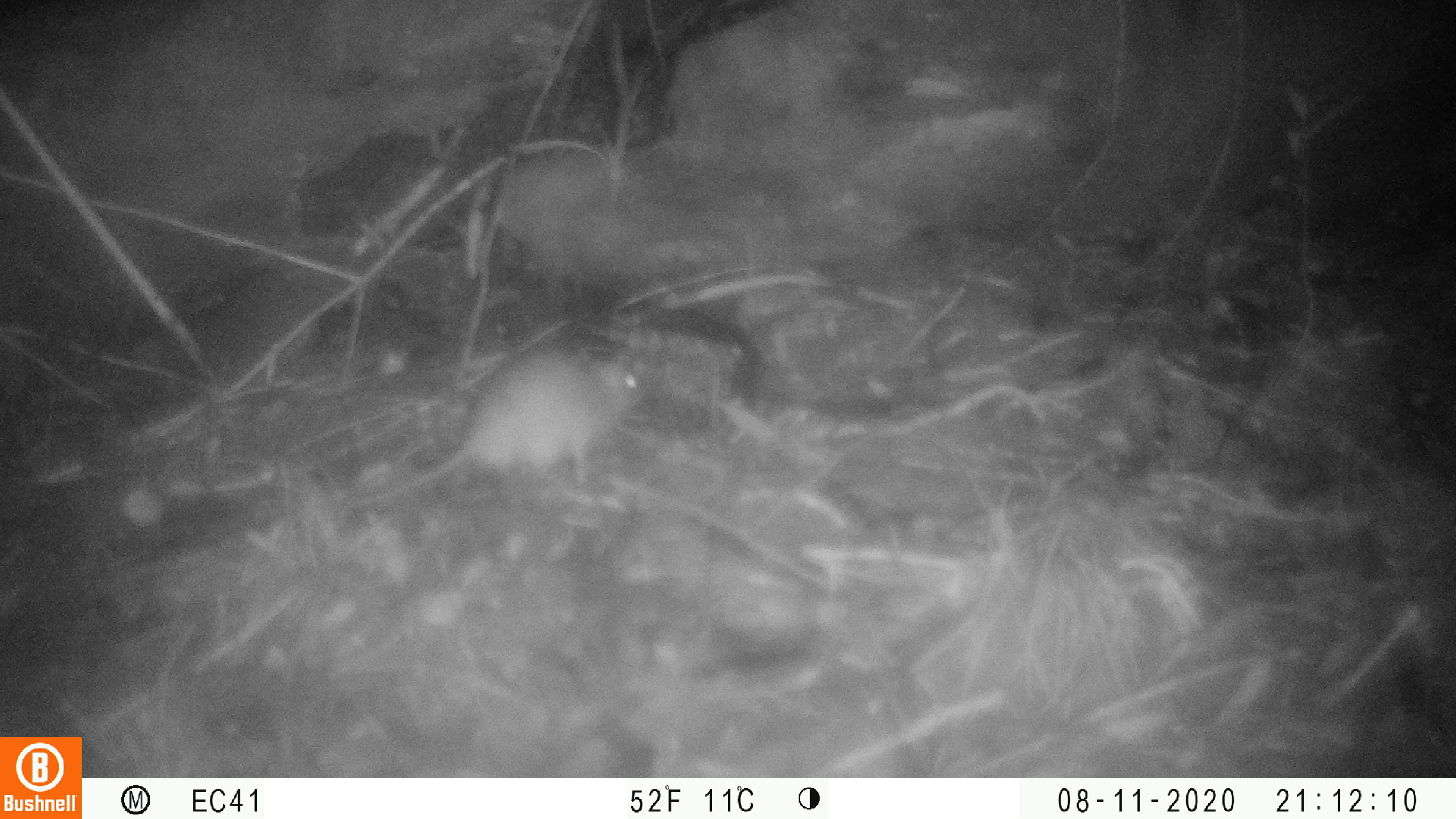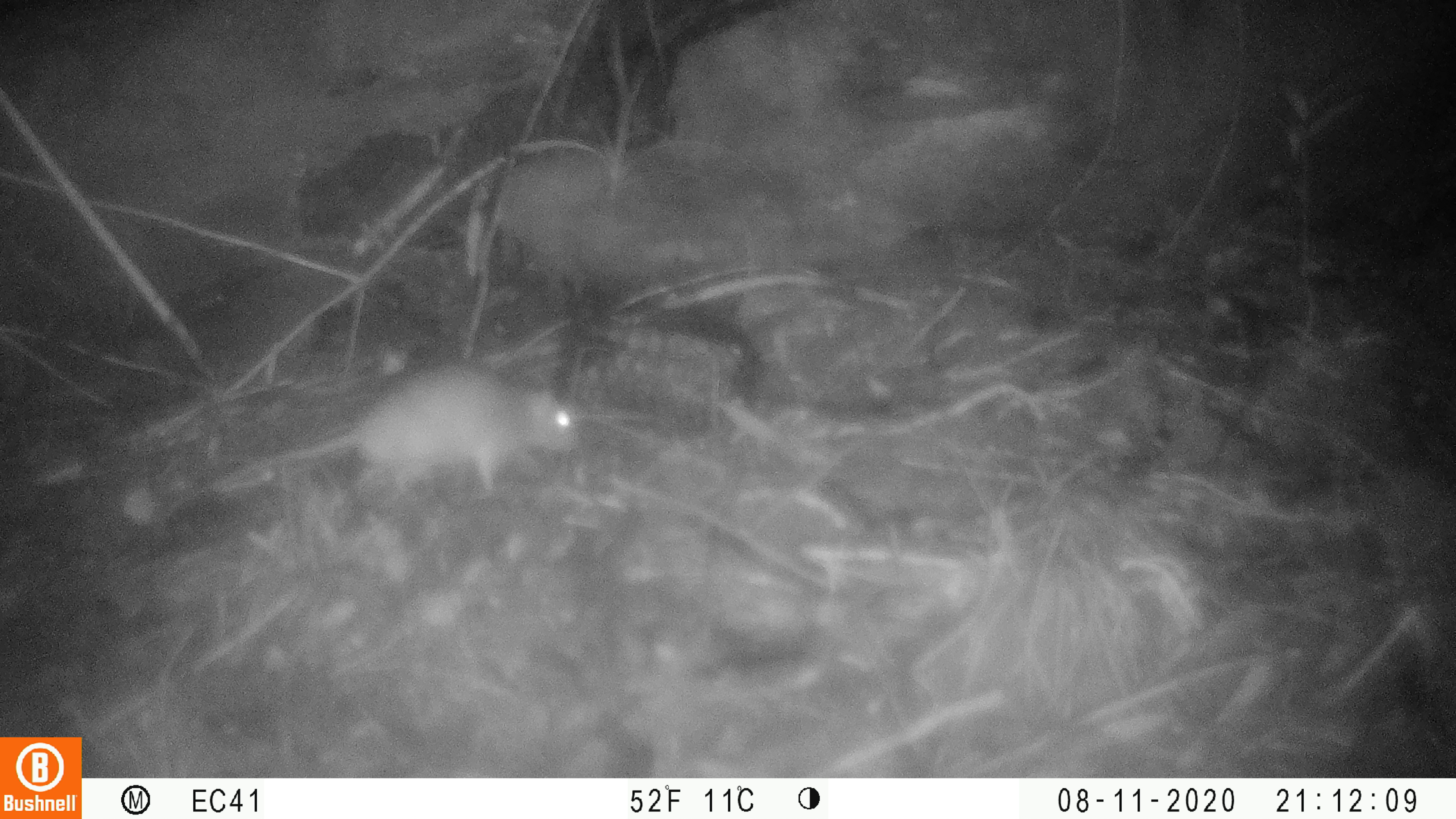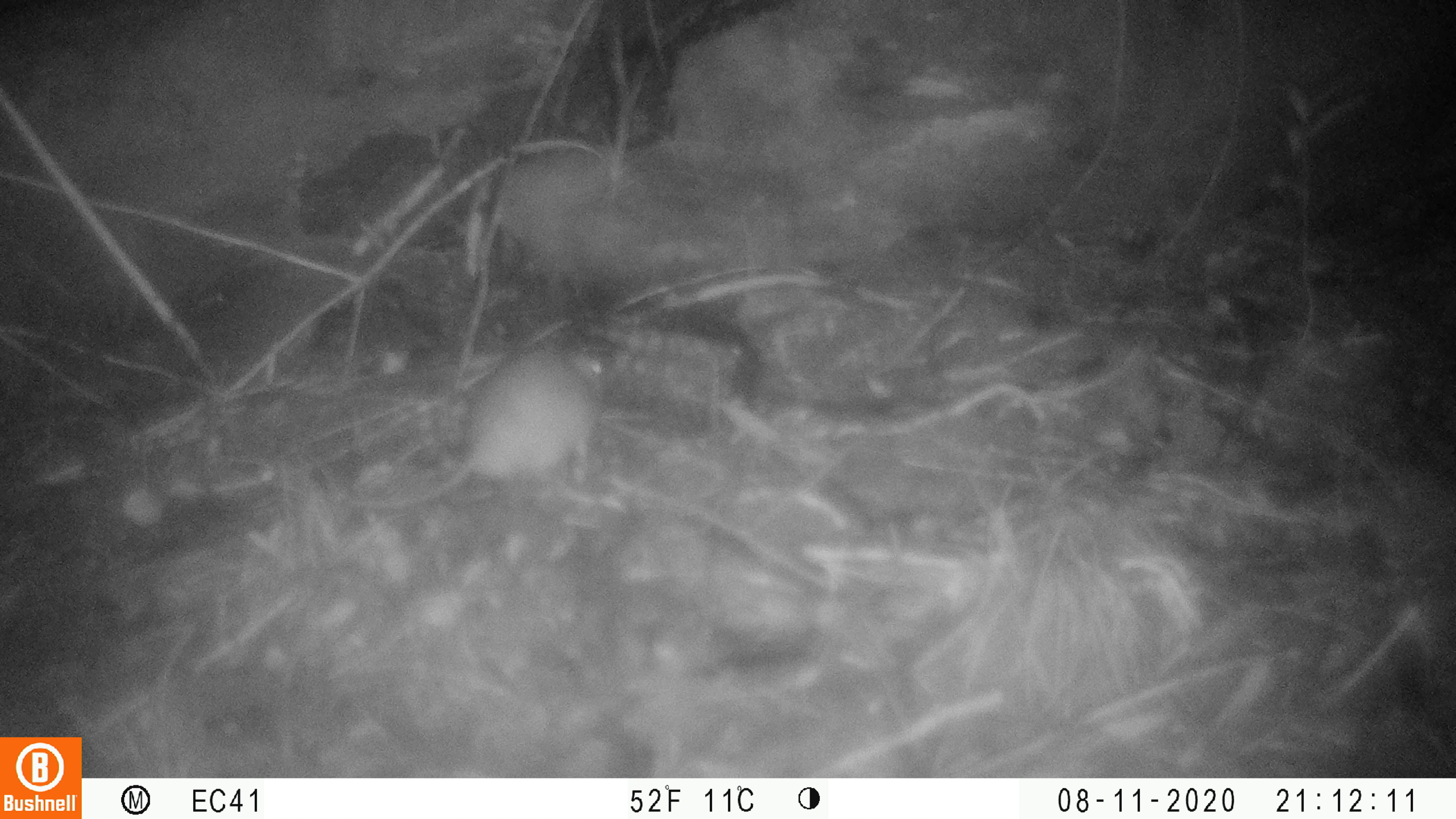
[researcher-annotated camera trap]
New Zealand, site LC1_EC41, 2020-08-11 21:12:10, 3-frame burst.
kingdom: Animalia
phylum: Chordata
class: Mammalia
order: Rodentia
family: Muridae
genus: Rattus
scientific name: Rattus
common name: rat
Rat (Rattus).